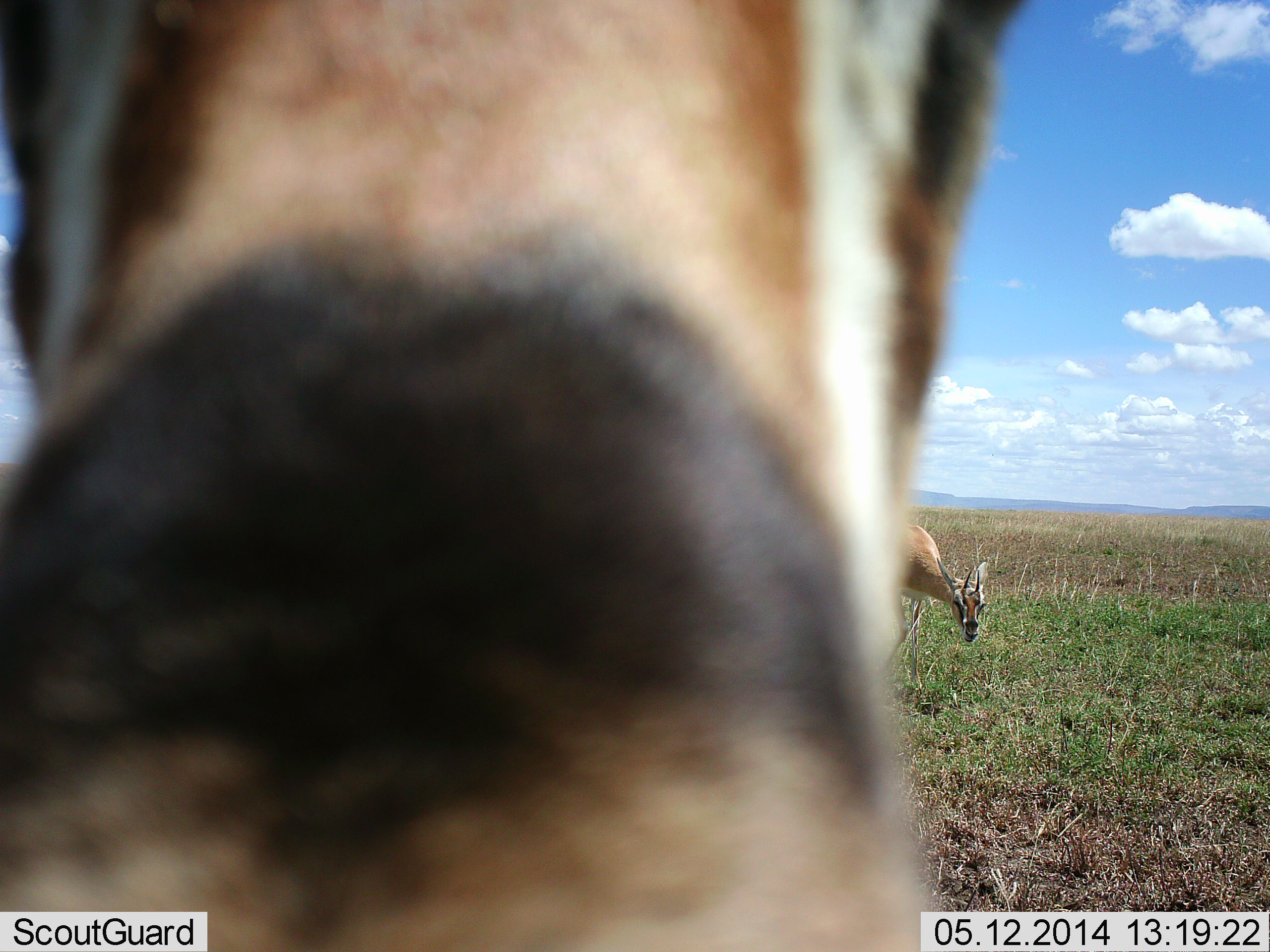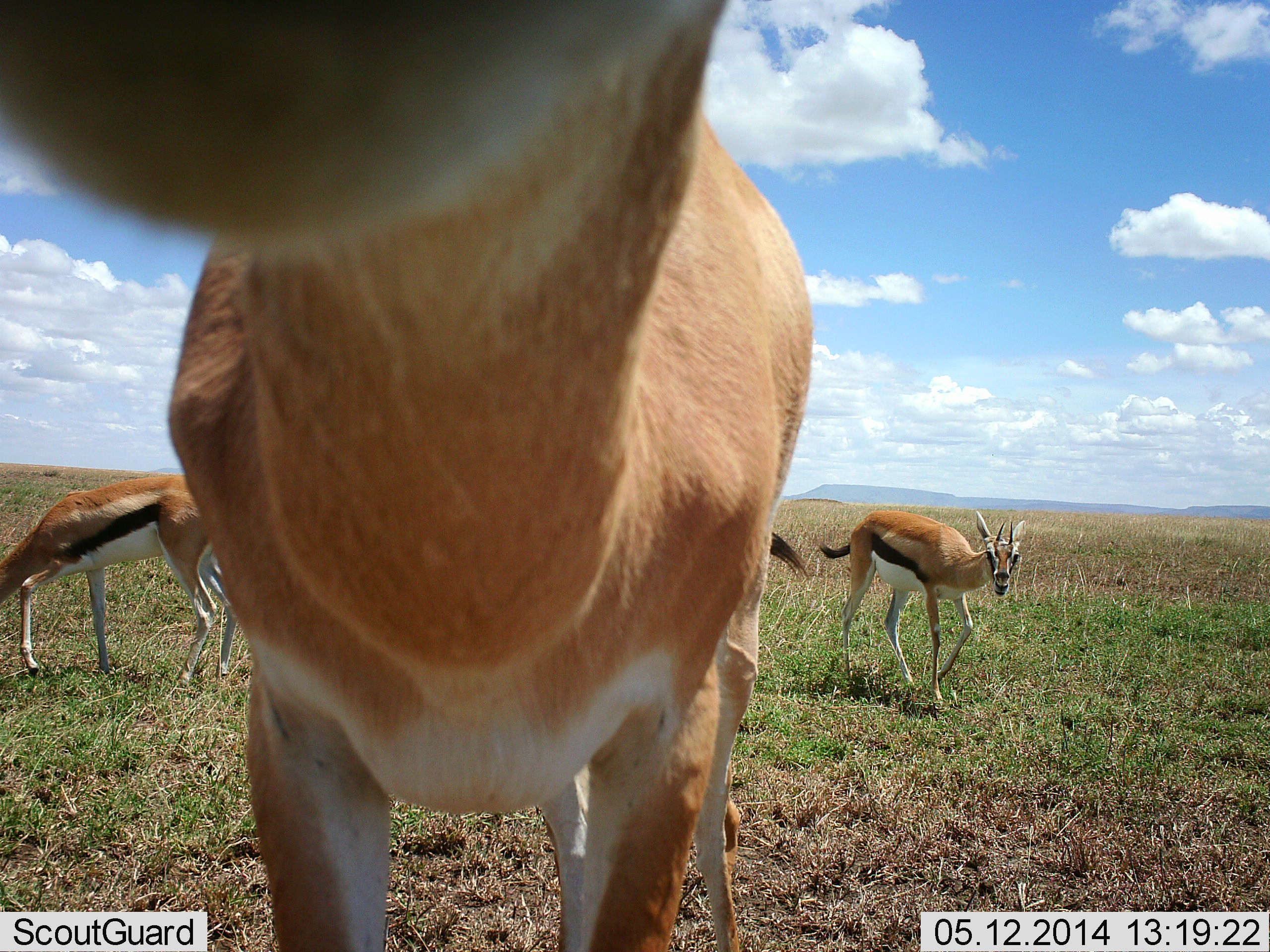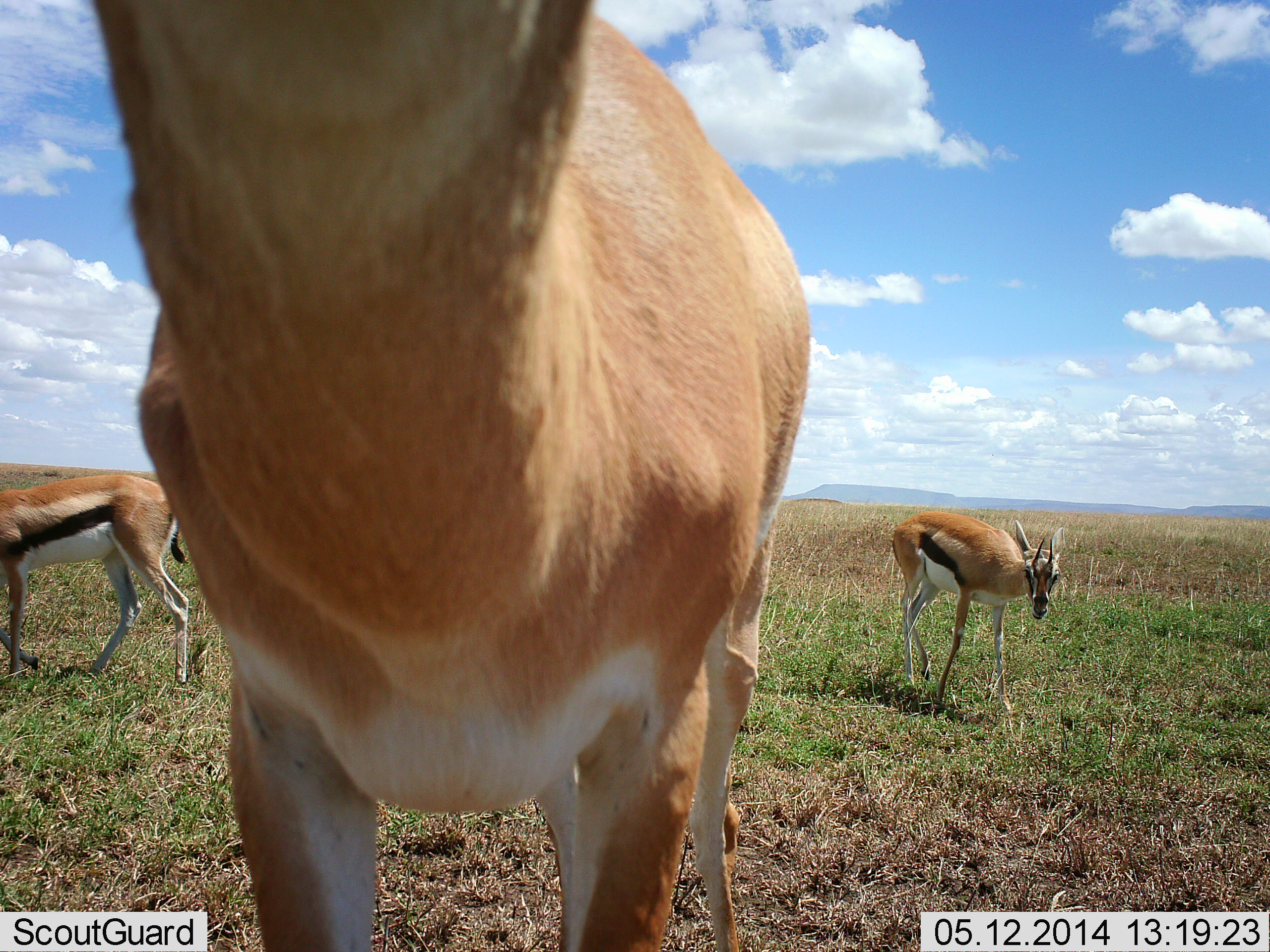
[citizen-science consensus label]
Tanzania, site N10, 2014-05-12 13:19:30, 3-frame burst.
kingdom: Animalia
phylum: Chordata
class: Mammalia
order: Artiodactyla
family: Bovidae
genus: Eudorcas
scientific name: Eudorcas thomsonii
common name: thomson's gazelle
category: gazellethomsons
Gazellethomsons (thomson's gazelle) (Eudorcas thomsonii), count 3. Behavior (volunteer vote fractions): standing 61%, resting 2%, moving 54%, interacting 31%. Young present (vote fraction): 2%. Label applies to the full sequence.